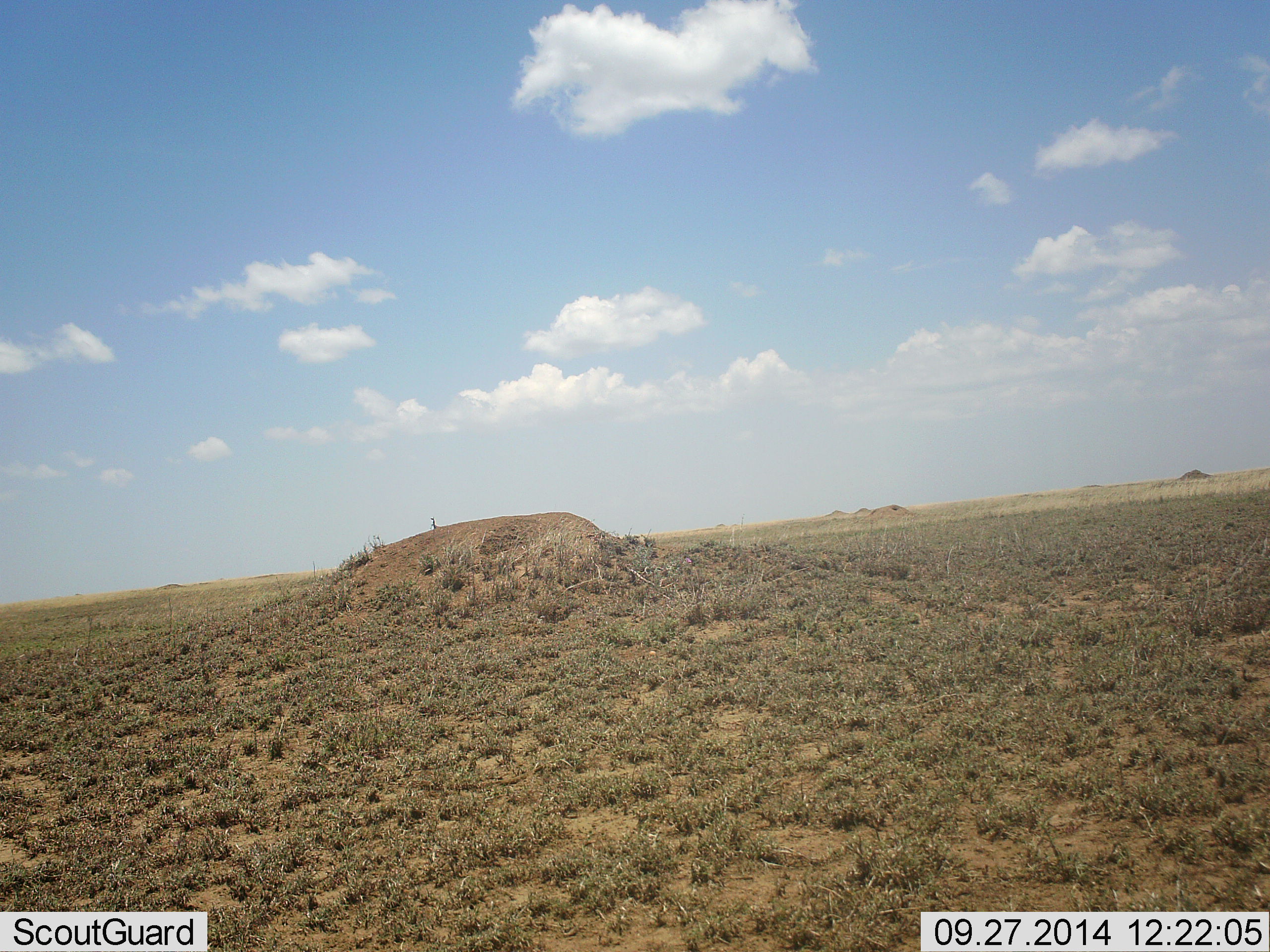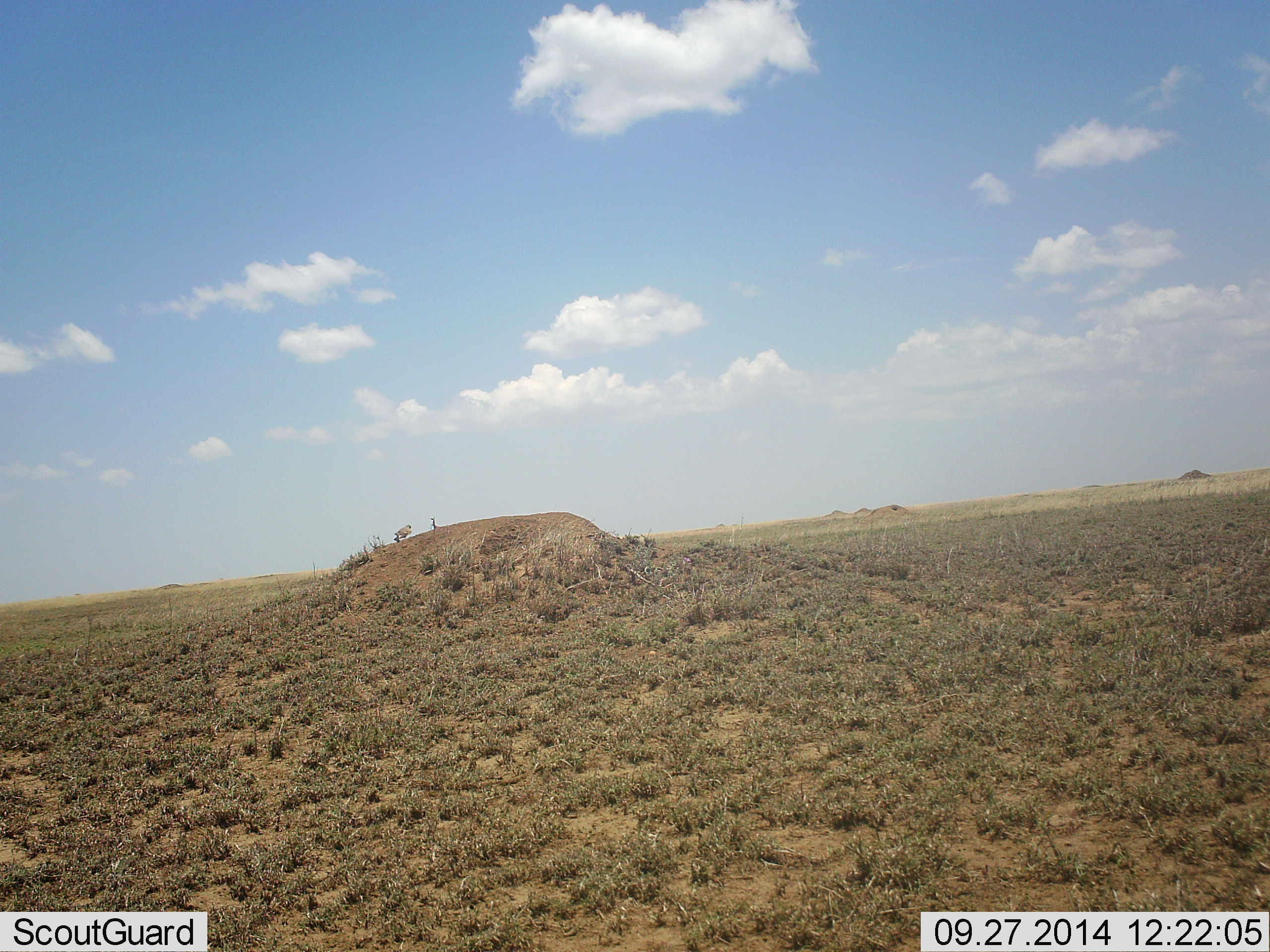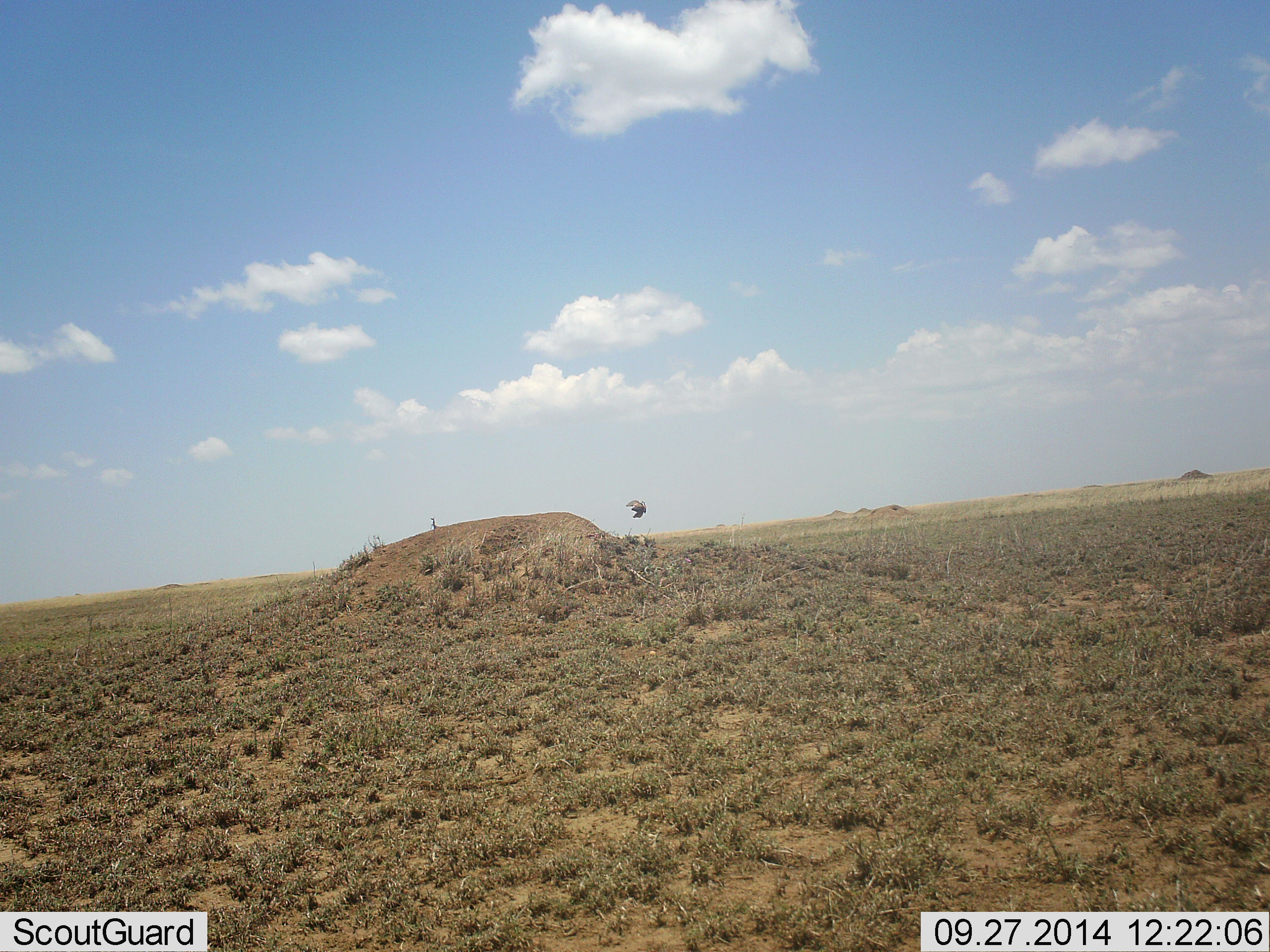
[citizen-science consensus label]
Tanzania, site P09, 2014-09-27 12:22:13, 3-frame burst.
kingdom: Animalia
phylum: Chordata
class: Aves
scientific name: Aves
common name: bird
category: otherbird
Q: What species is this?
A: Otherbird (bird) (Aves).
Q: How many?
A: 1.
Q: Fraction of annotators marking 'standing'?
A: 0%.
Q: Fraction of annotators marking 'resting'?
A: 0%.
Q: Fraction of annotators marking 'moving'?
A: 100%.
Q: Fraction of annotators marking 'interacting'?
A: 0%.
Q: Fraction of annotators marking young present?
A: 0%.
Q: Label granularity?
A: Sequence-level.